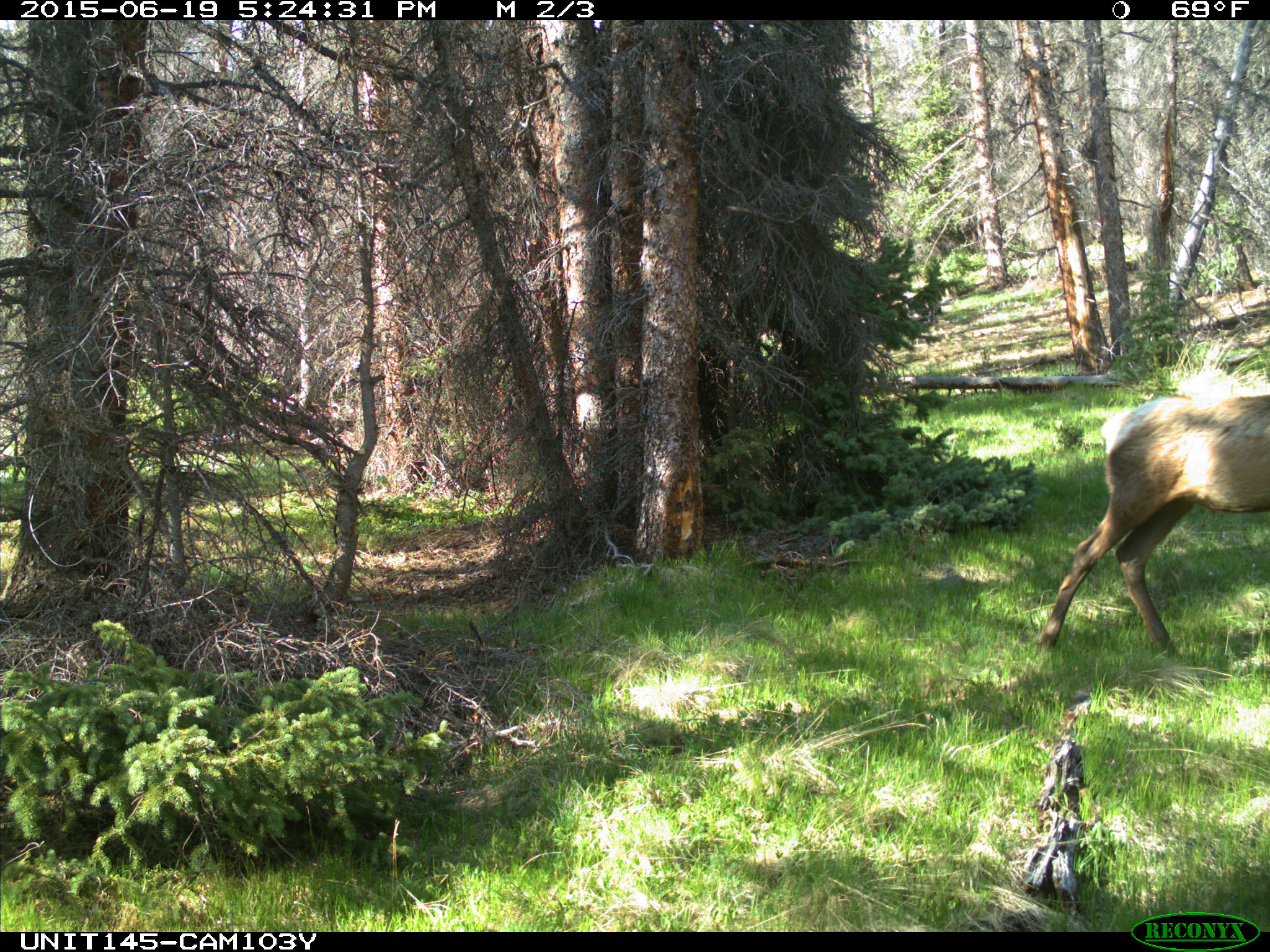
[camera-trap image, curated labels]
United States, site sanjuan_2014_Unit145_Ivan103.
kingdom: Animalia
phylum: Chordata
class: Mammalia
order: Artiodactyla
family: Cervidae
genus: Cervus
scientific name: Cervus elaphus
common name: red deer